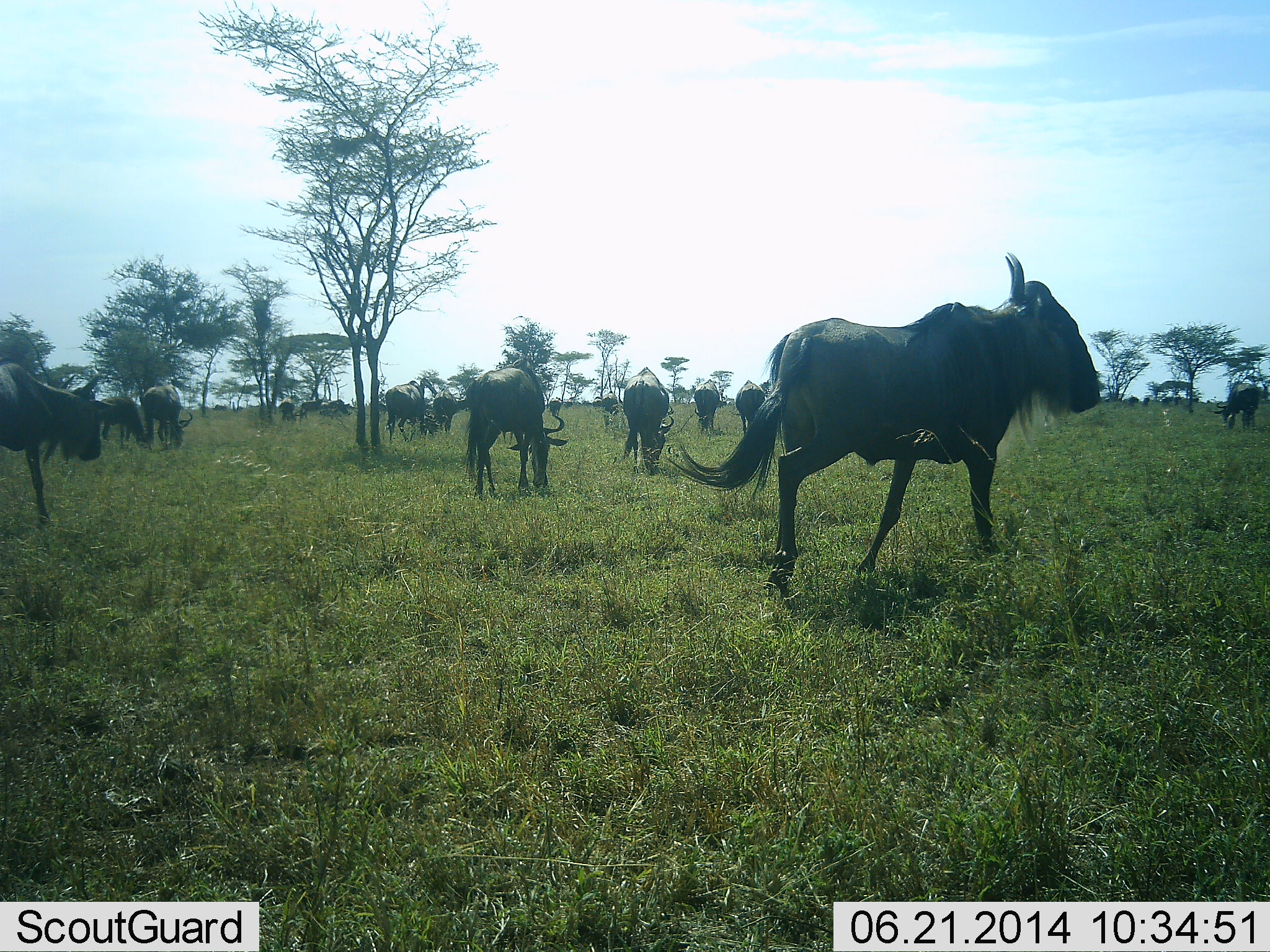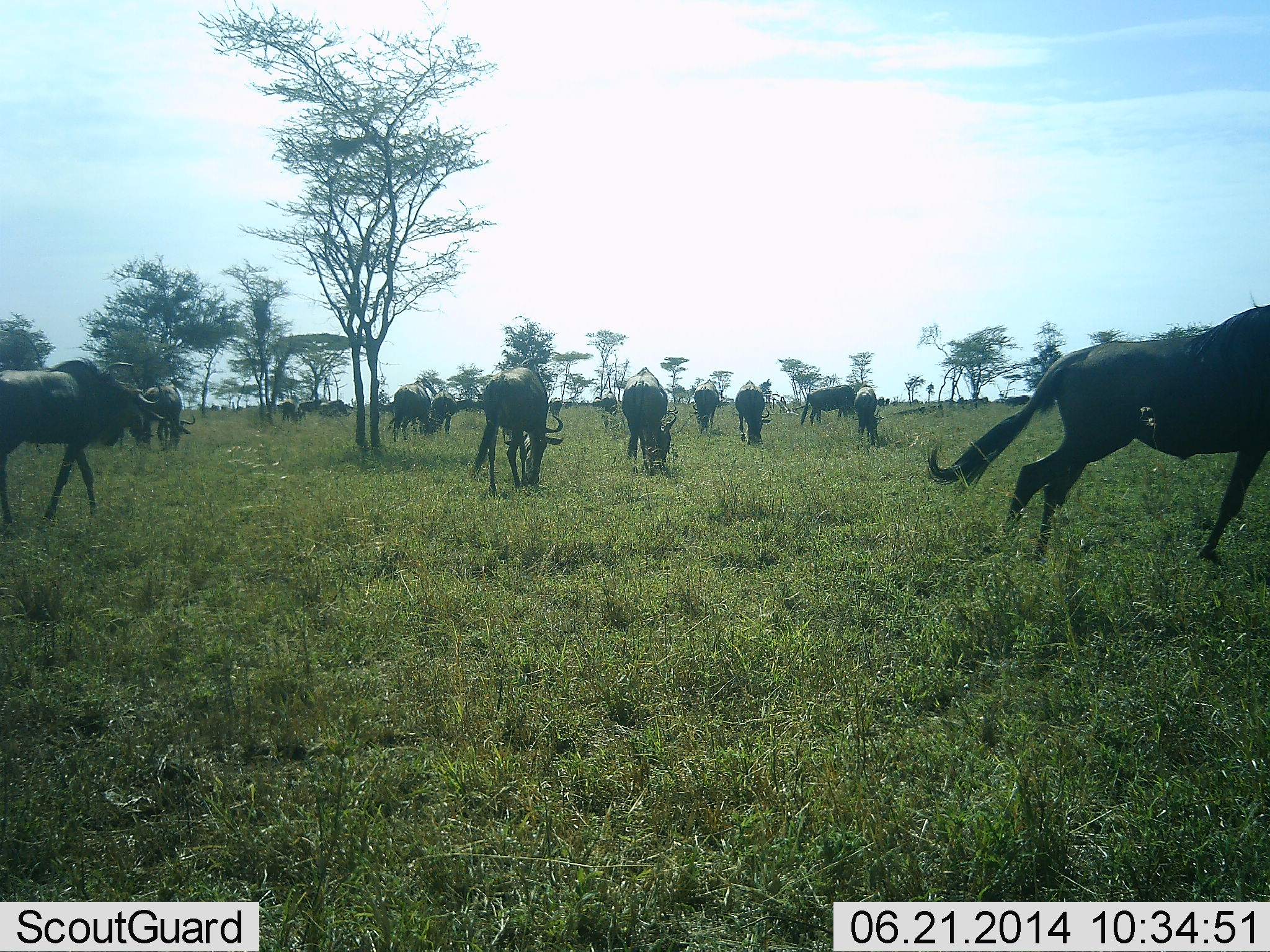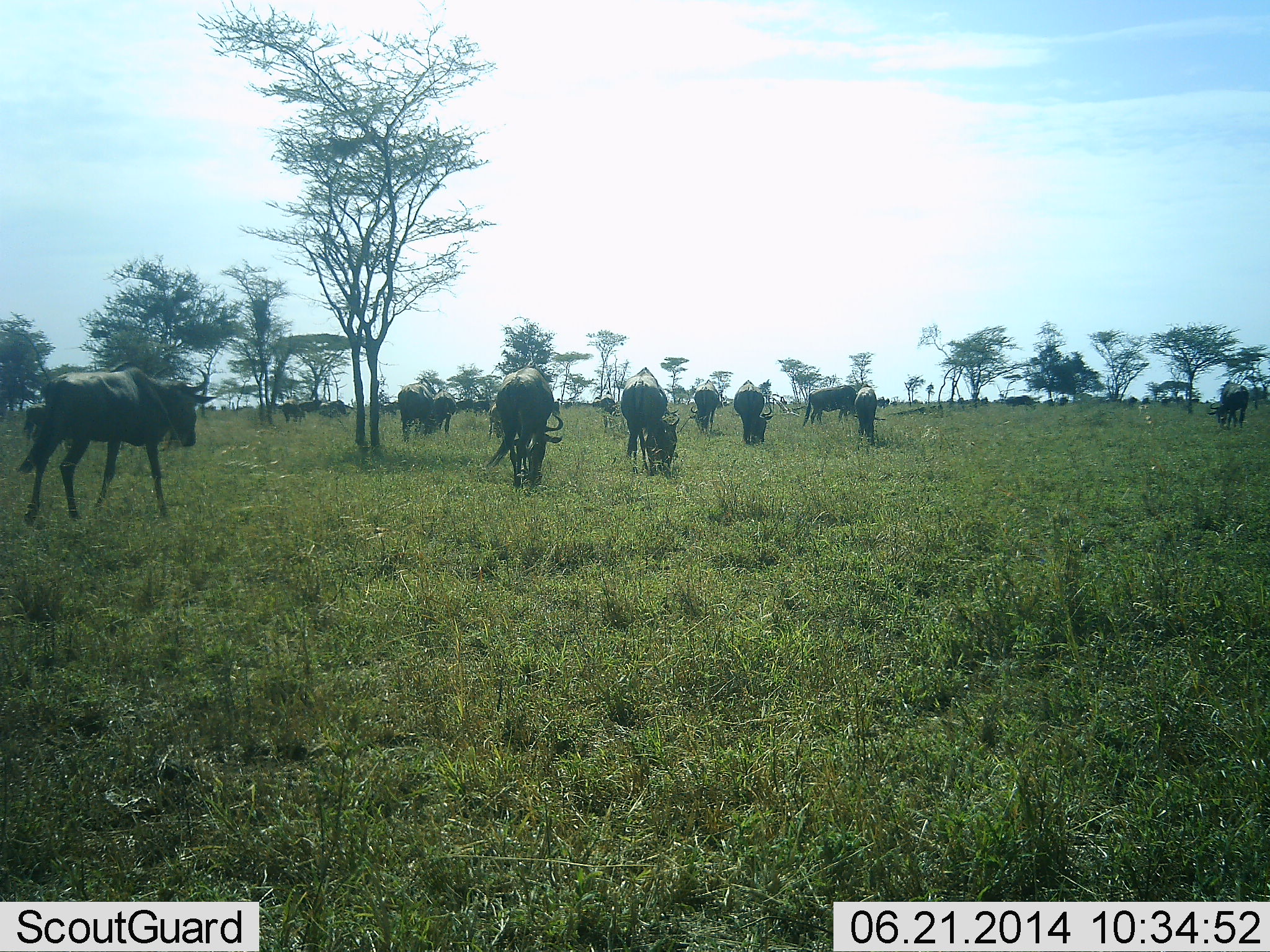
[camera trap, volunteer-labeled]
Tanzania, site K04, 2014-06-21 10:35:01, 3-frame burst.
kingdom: Animalia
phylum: Chordata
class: Mammalia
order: Artiodactyla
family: Bovidae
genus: Connochaetes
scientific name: Connochaetes taurinus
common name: blue wildebeest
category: wildebeest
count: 11-50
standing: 30%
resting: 10%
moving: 80%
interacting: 20%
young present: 0%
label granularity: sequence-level